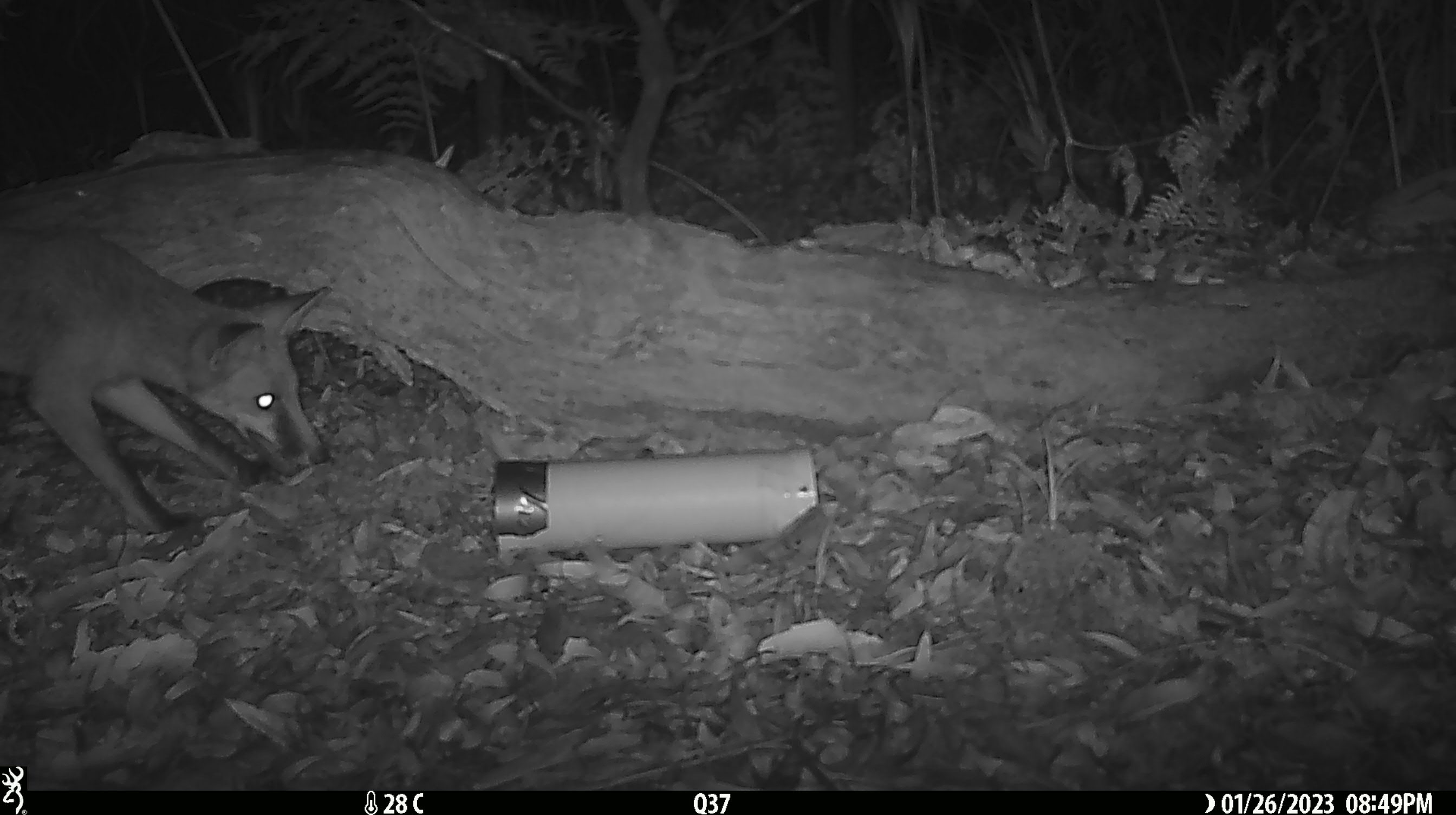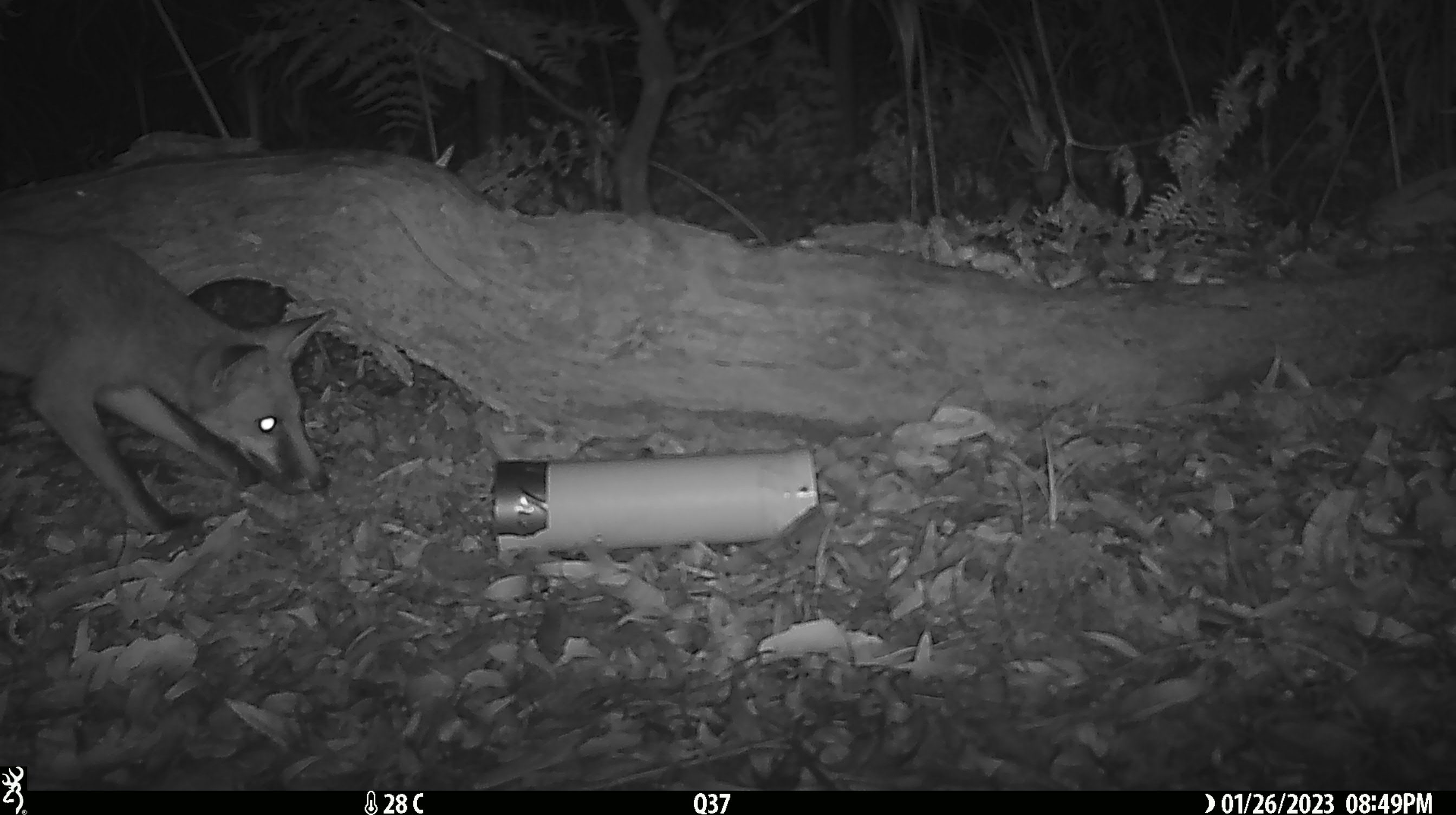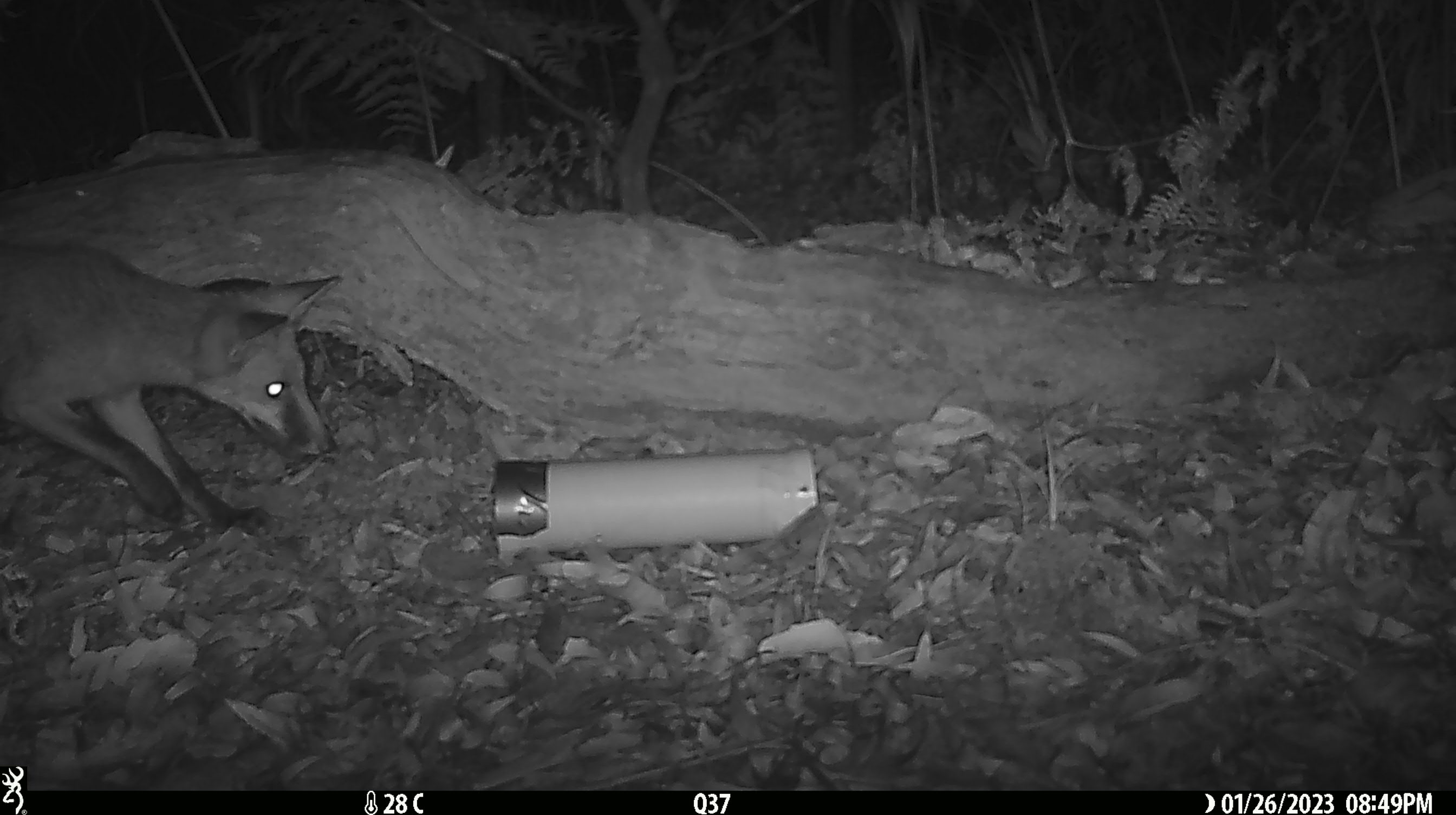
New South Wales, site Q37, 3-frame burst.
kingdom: Animalia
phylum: Chordata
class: Mammalia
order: Carnivora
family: Canidae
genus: Vulpes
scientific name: Vulpes vulpes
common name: red fox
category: fox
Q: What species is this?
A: Fox (red fox) (Vulpes vulpes).